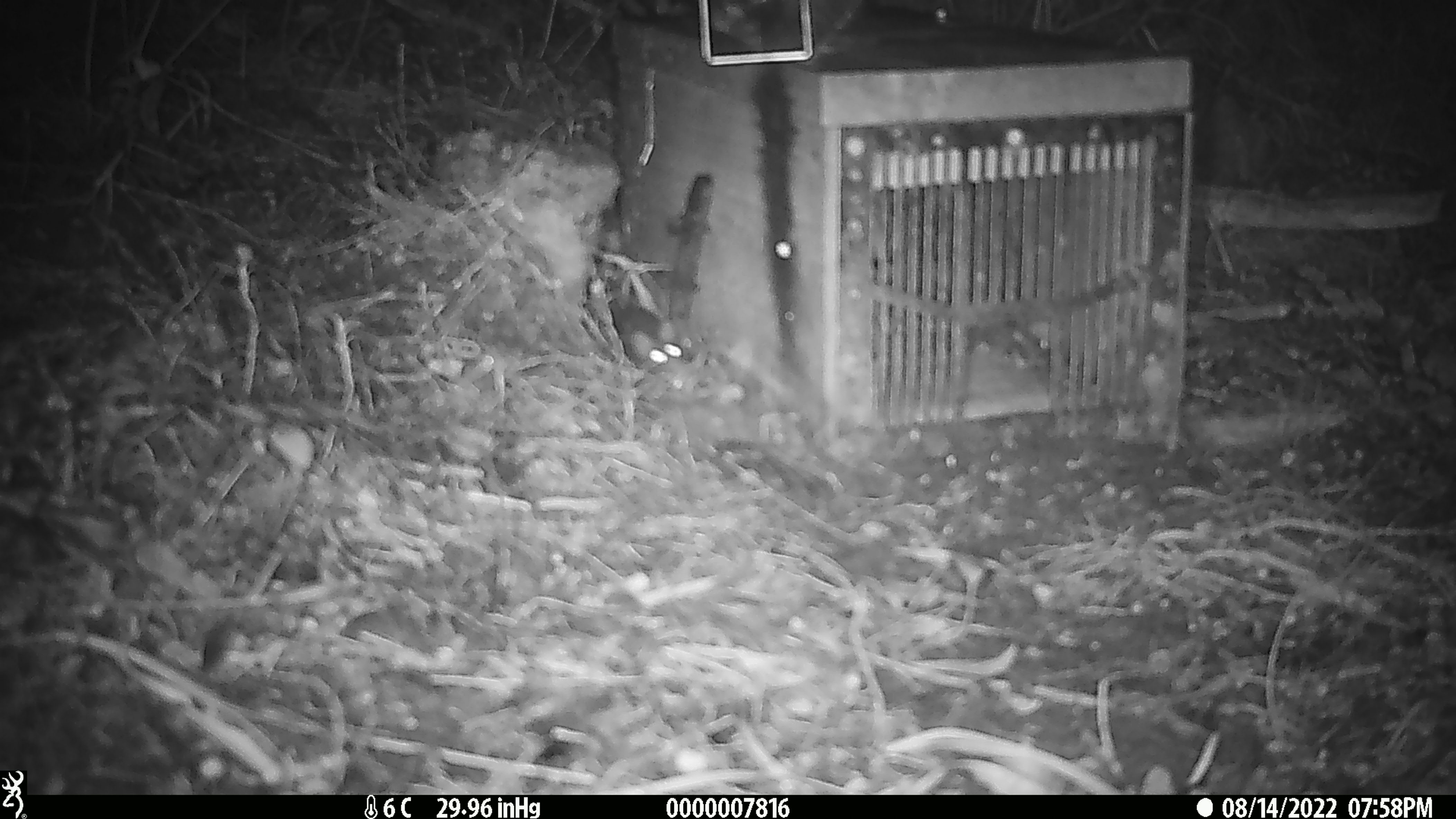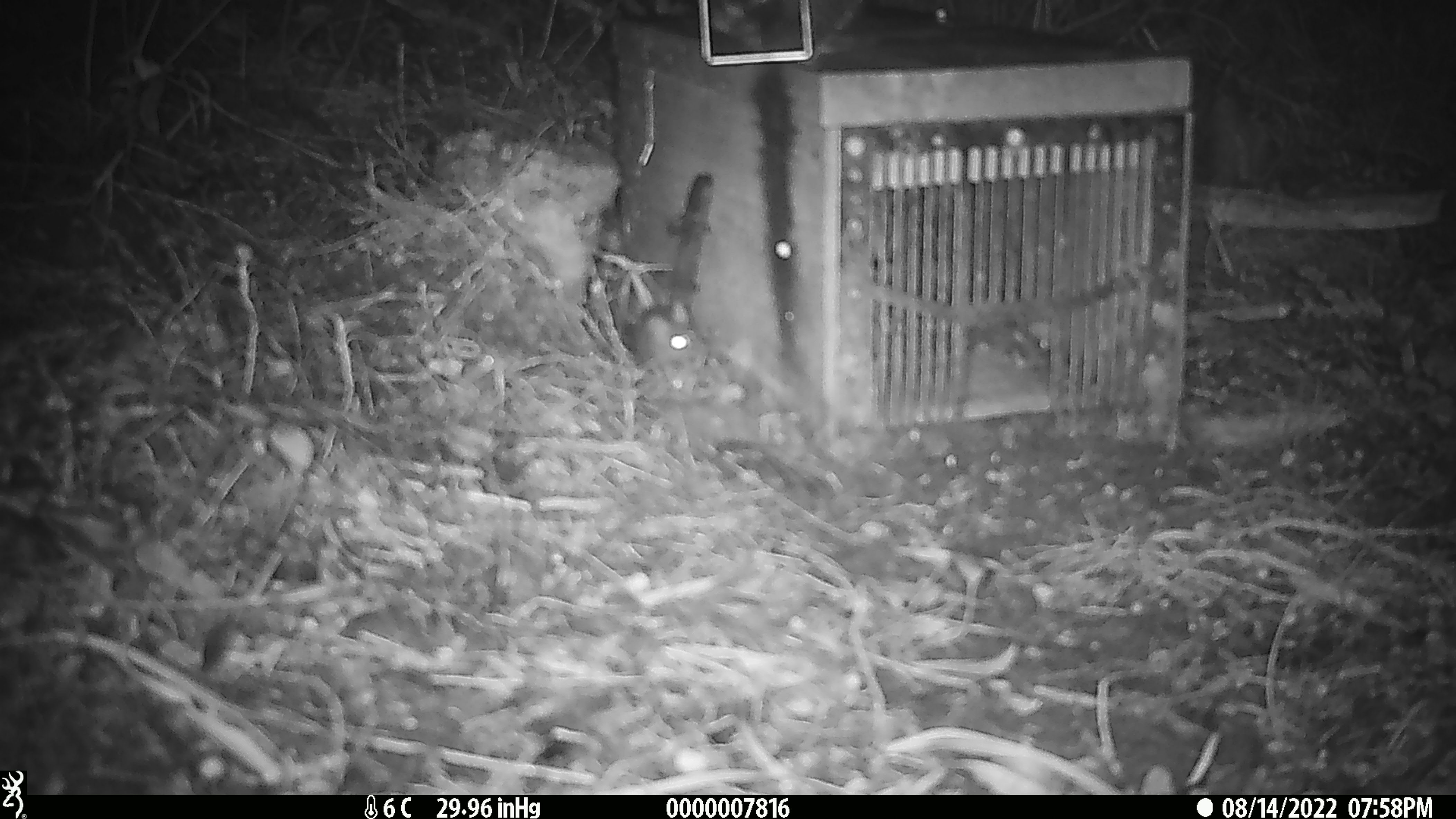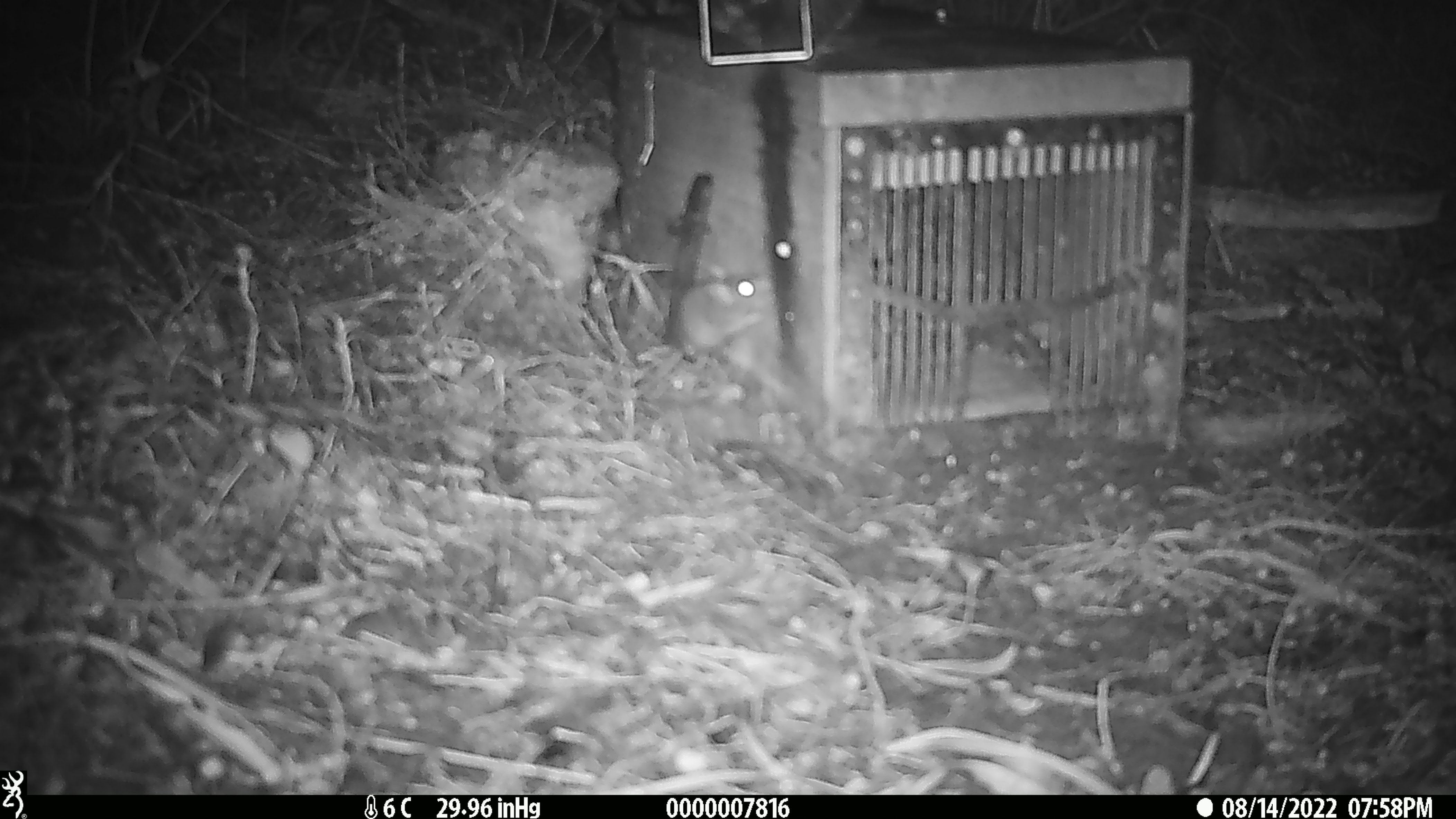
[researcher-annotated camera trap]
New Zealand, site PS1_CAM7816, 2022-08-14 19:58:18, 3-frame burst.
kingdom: Animalia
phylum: Chordata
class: Mammalia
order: Rodentia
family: Muridae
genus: Mus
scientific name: Mus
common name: mouse